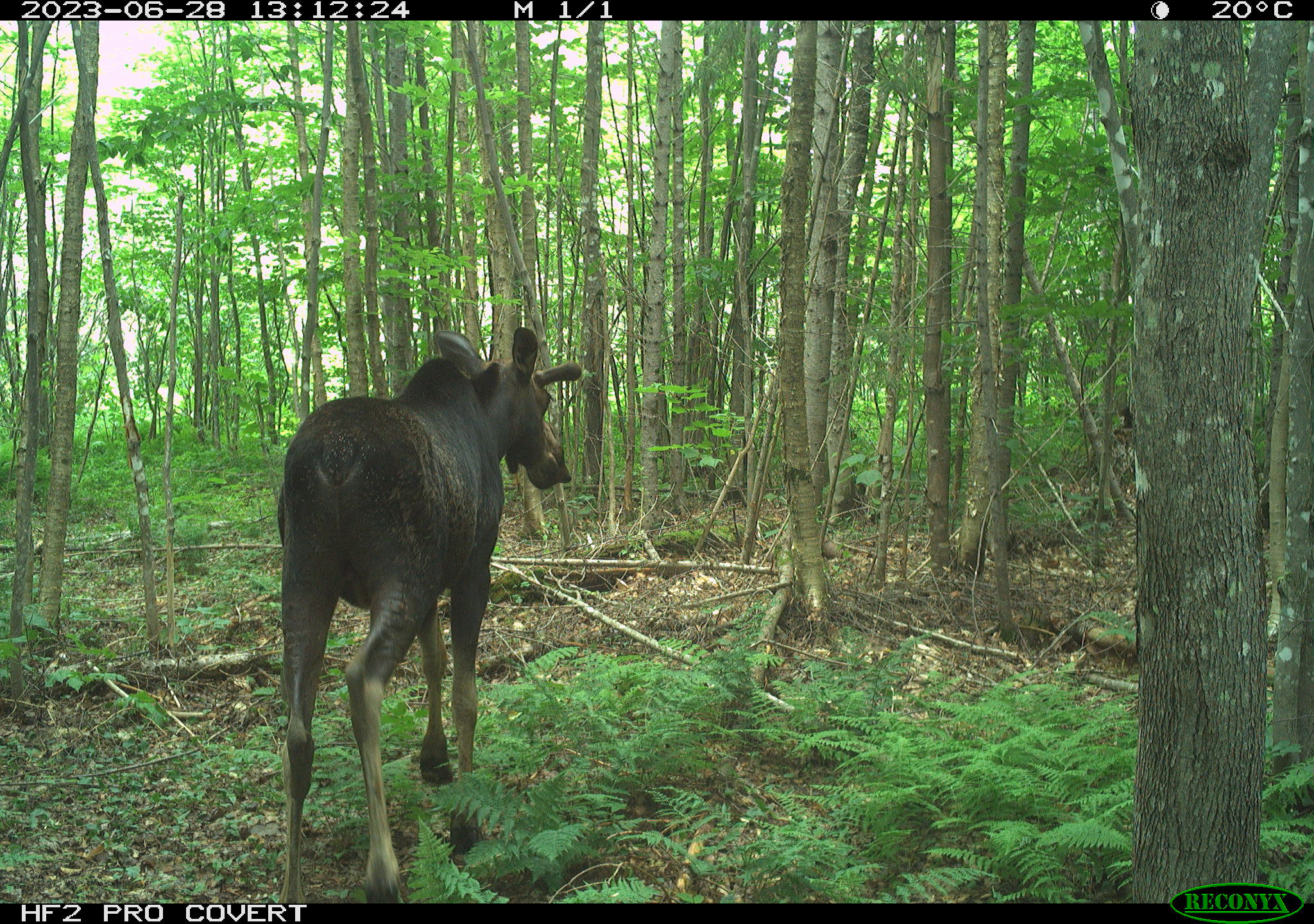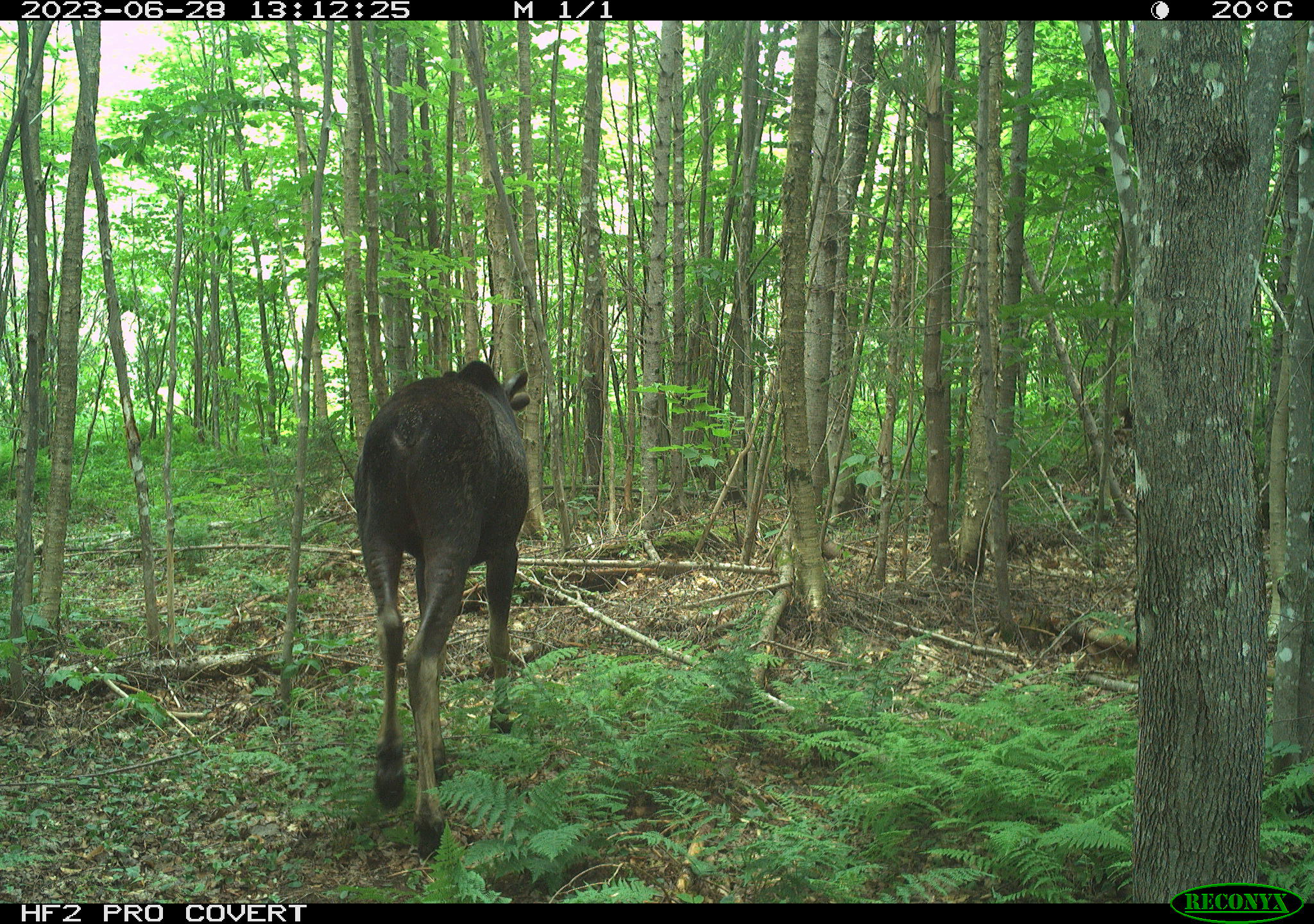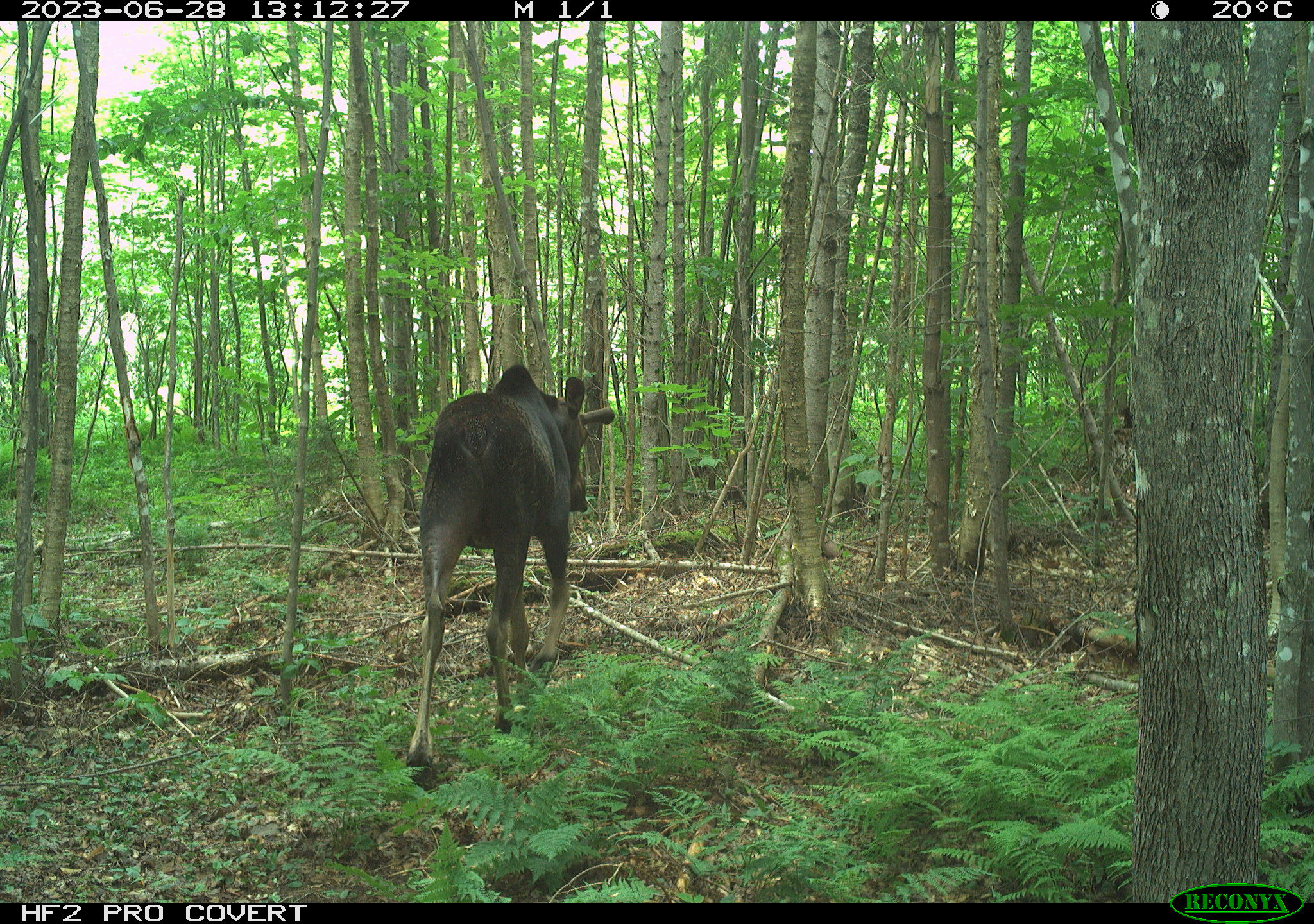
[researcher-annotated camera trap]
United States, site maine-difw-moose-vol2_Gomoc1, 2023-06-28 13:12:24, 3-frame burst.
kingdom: Animalia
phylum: Chordata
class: Mammalia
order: Artiodactyla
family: Cervidae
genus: Alces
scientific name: Alces alces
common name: moose